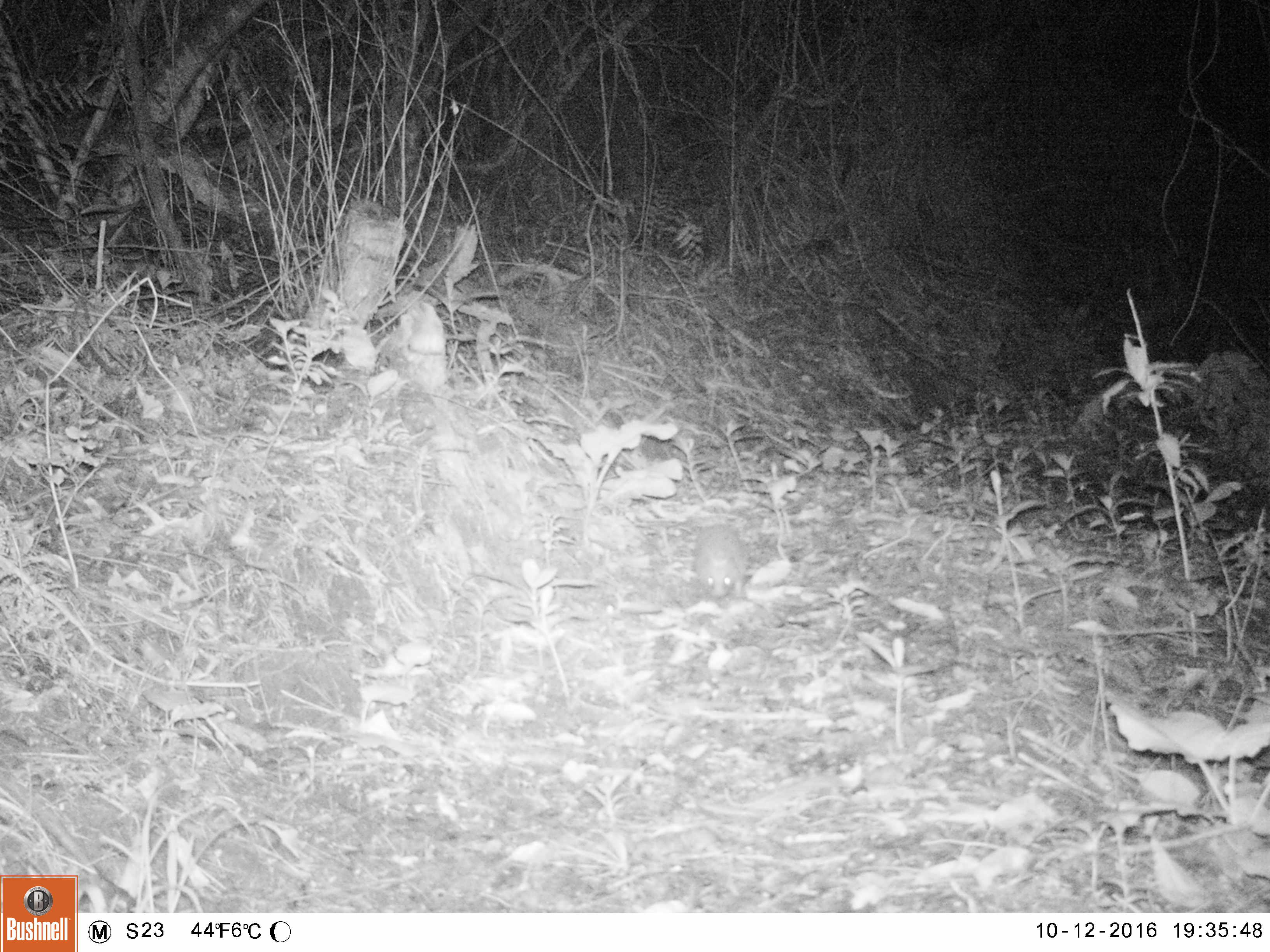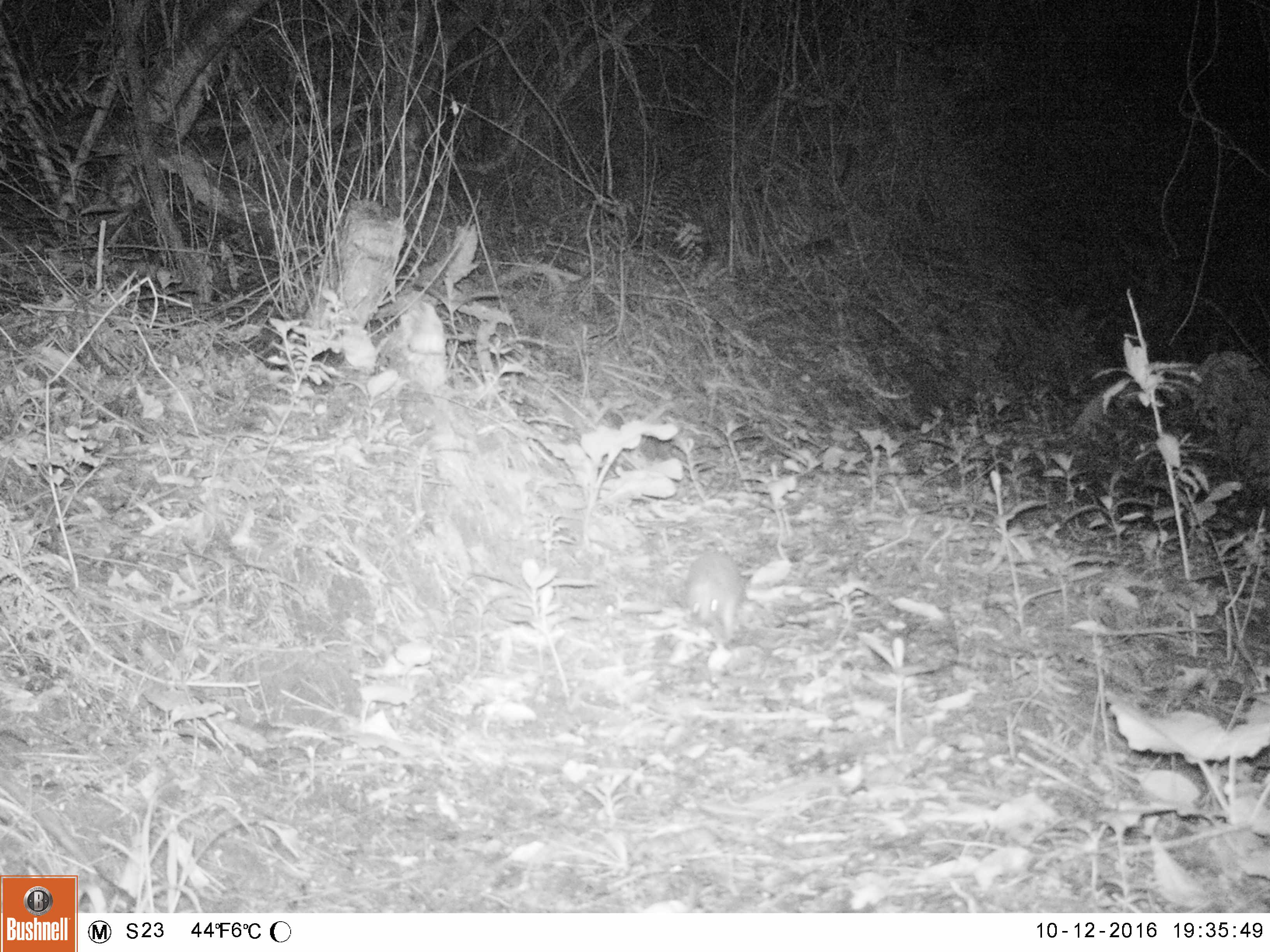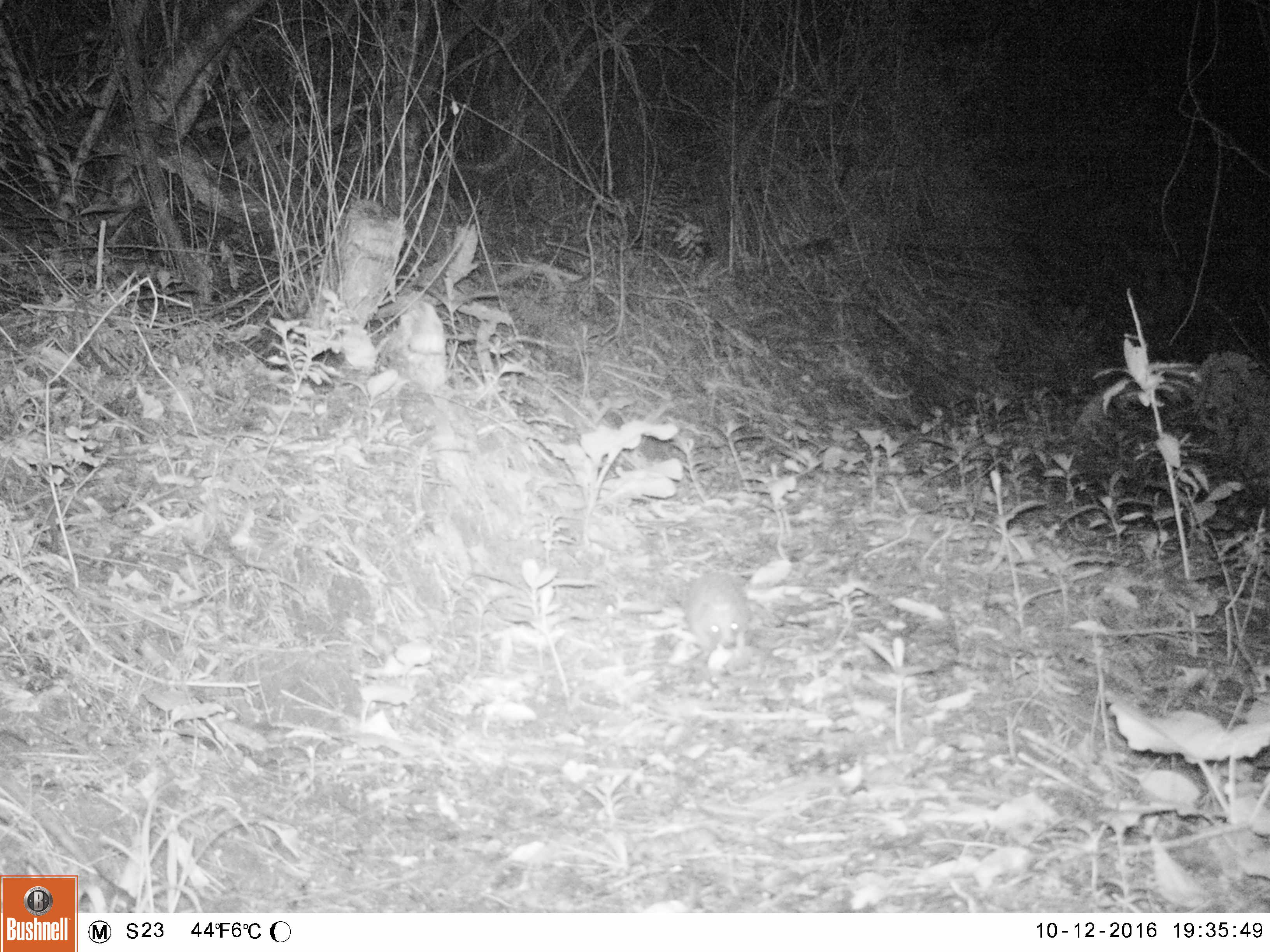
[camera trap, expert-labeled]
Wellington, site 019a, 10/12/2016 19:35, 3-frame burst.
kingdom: Animalia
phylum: Chordata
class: Mammalia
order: Eulipotyphla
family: Erinaceidae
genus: Erinaceus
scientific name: Erinaceus europaeus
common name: hedgehog